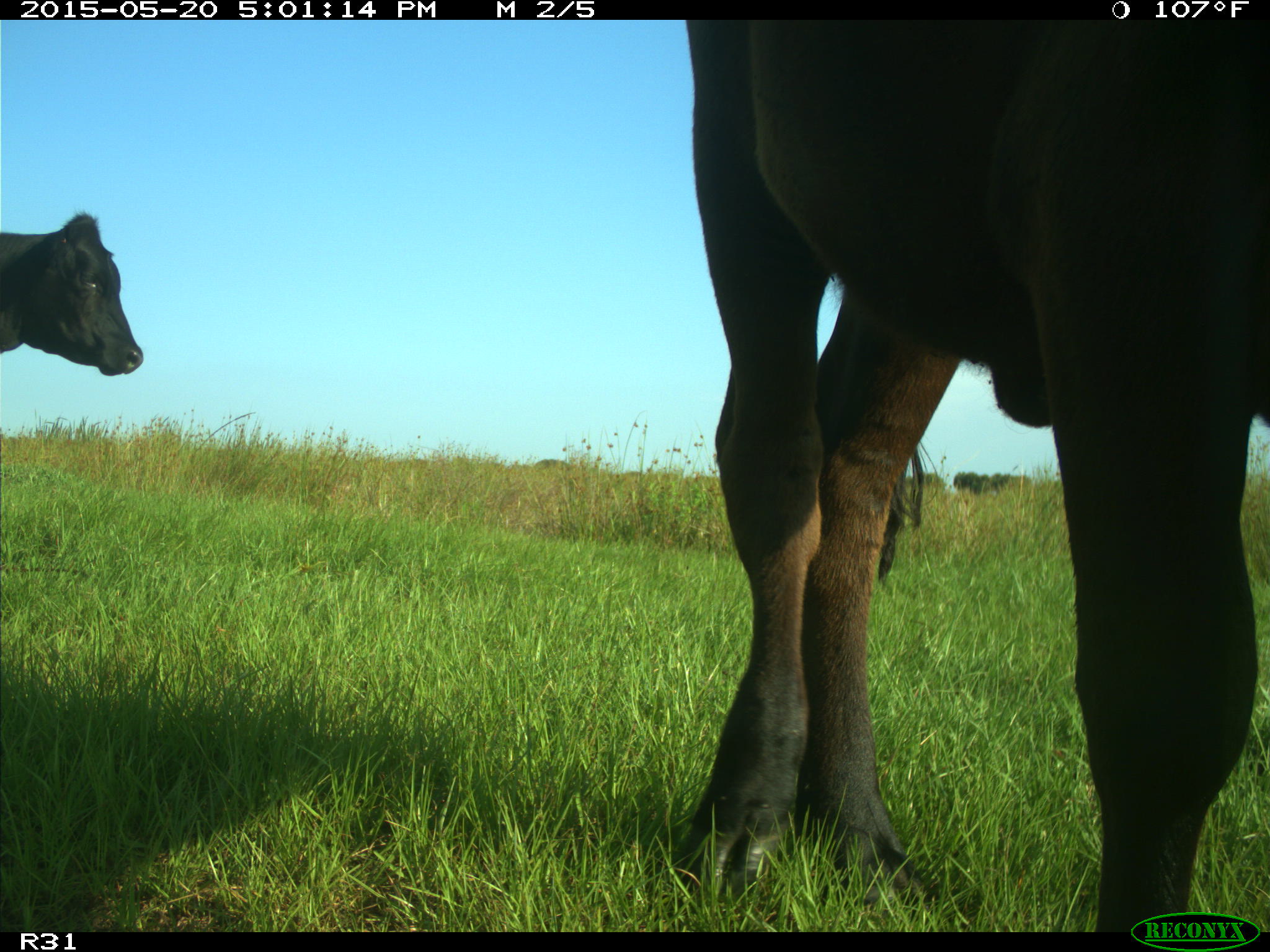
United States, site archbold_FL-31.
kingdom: Animalia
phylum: Chordata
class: Mammalia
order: Artiodactyla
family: Bovidae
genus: Bos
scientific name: Bos taurus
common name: domestic cow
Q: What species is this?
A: Bos taurus (domestic cow).